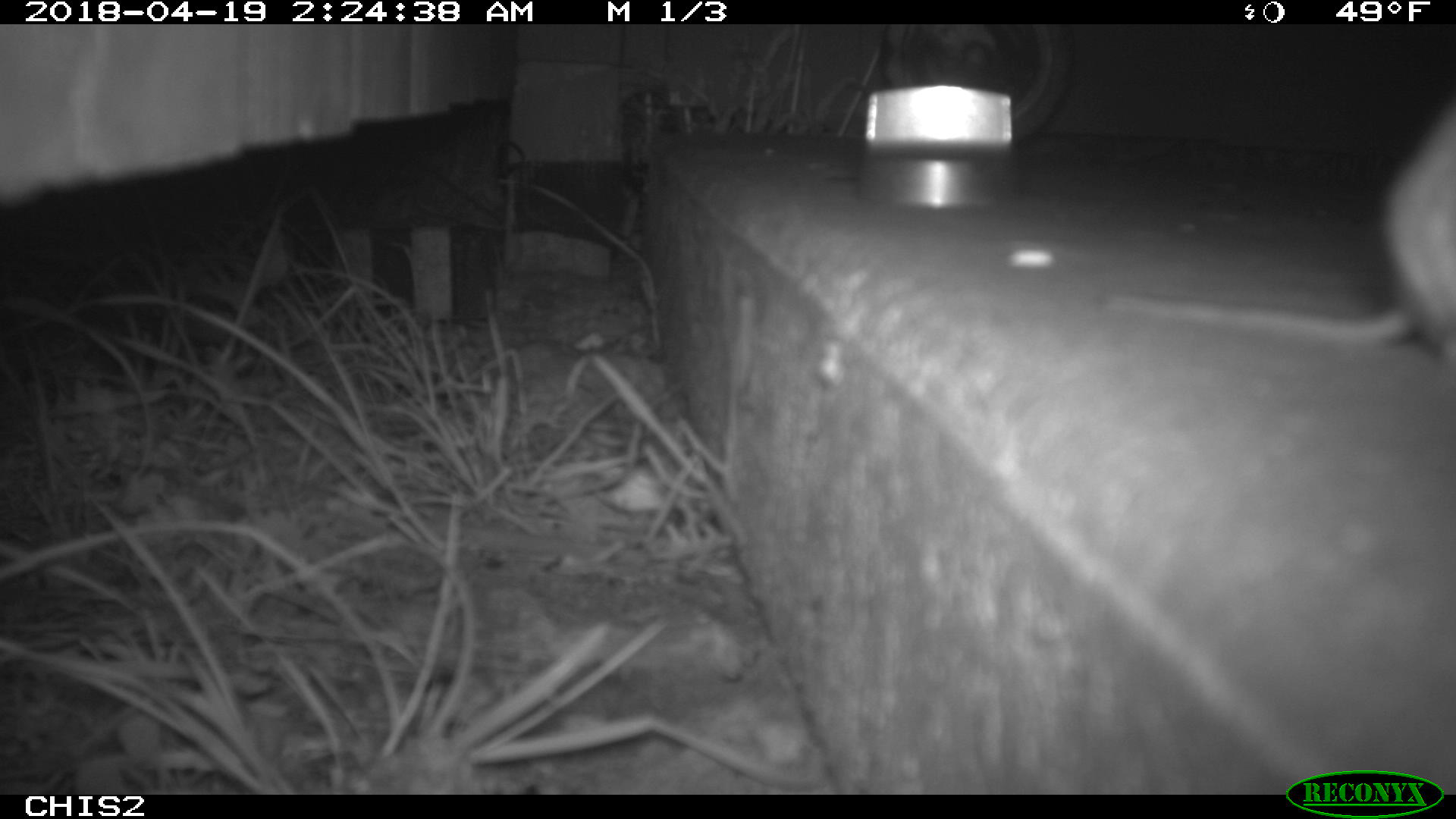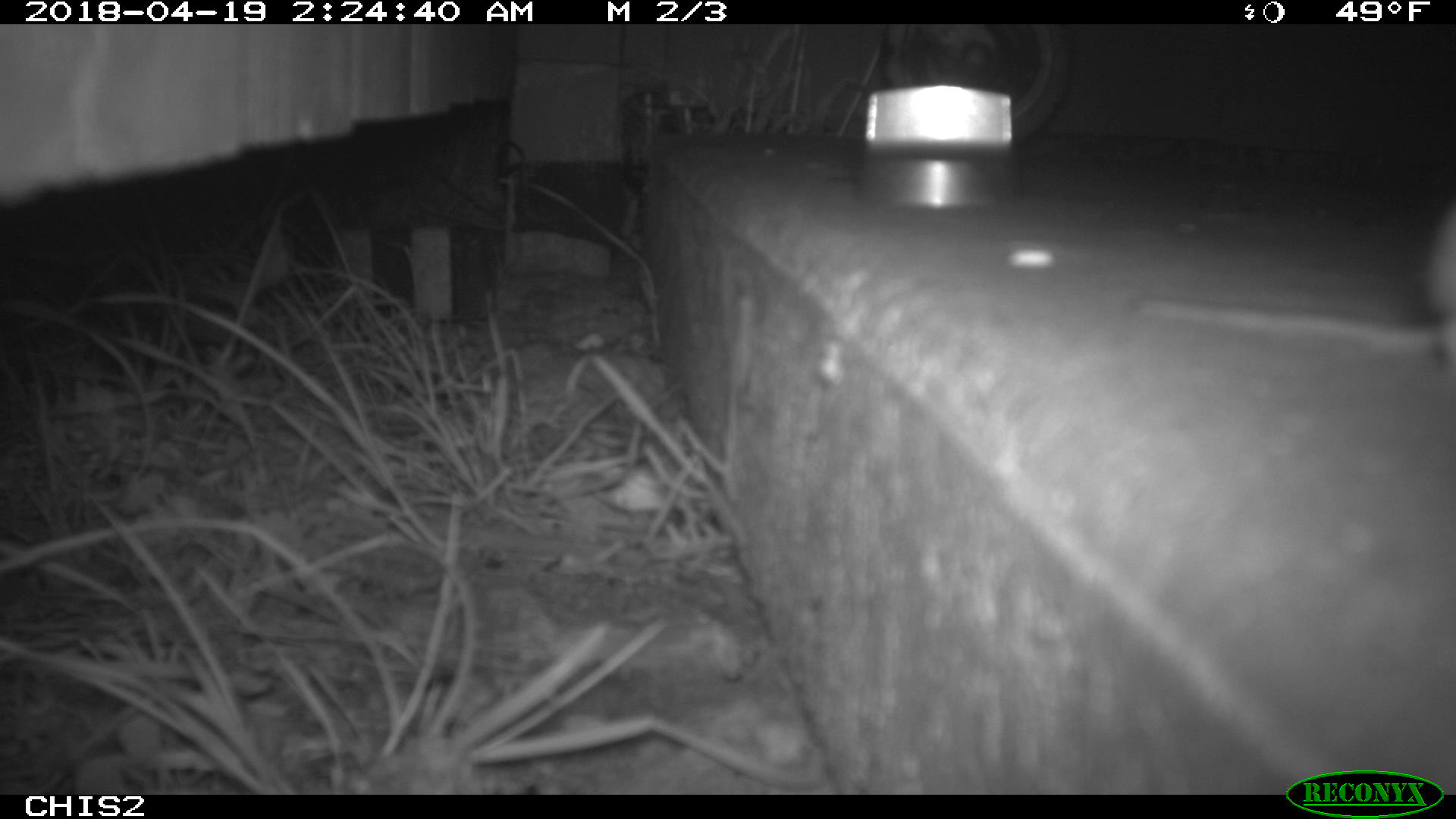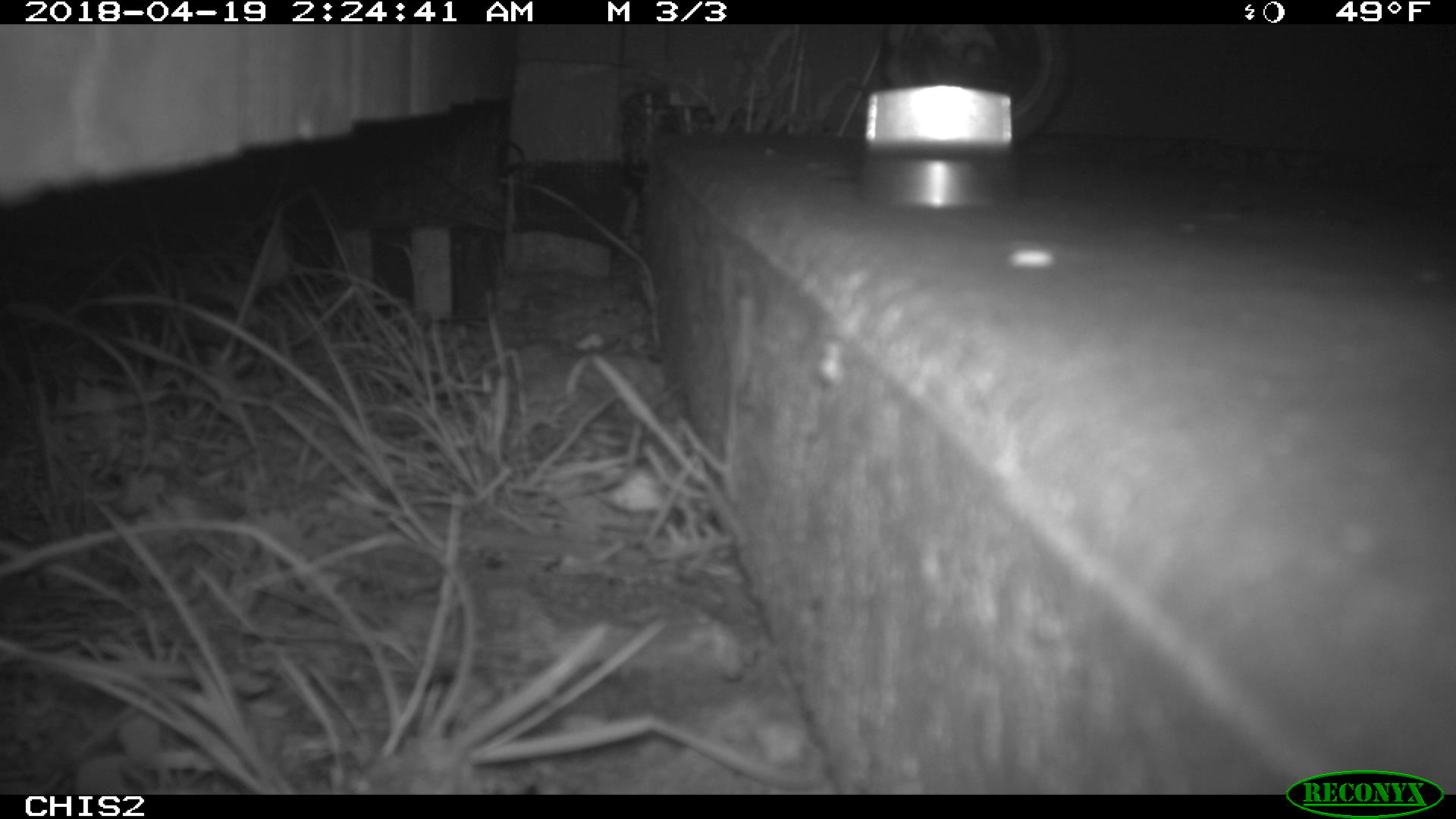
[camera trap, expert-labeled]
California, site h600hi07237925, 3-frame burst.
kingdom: Animalia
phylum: Chordata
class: Mammalia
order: Rodentia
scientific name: Rodentia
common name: rodent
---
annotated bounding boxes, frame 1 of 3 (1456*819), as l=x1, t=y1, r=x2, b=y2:
rodent: l=1101, t=102, r=1454, b=350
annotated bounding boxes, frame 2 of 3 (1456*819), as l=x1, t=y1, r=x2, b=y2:
rodent: l=1126, t=212, r=1455, b=362